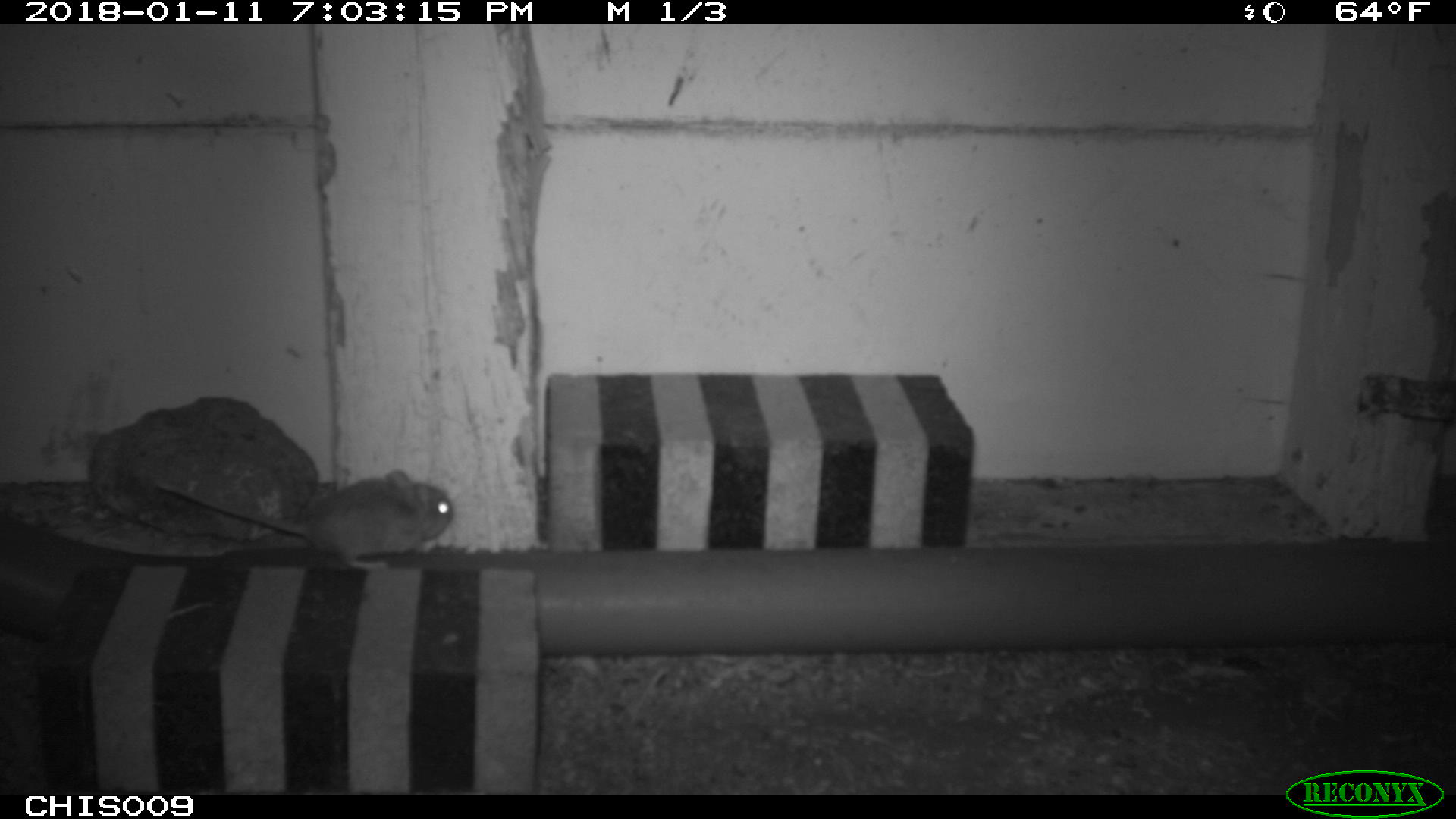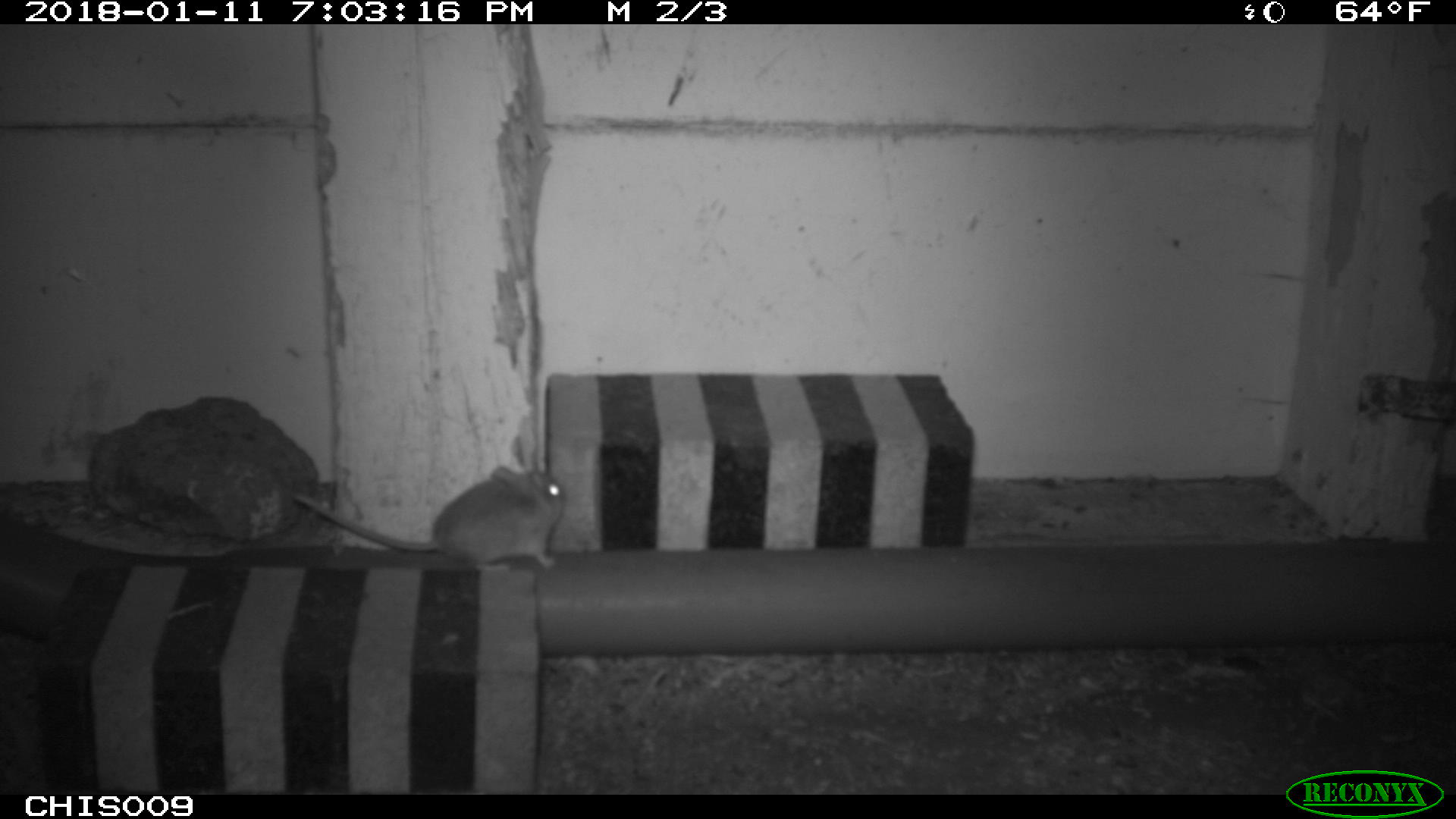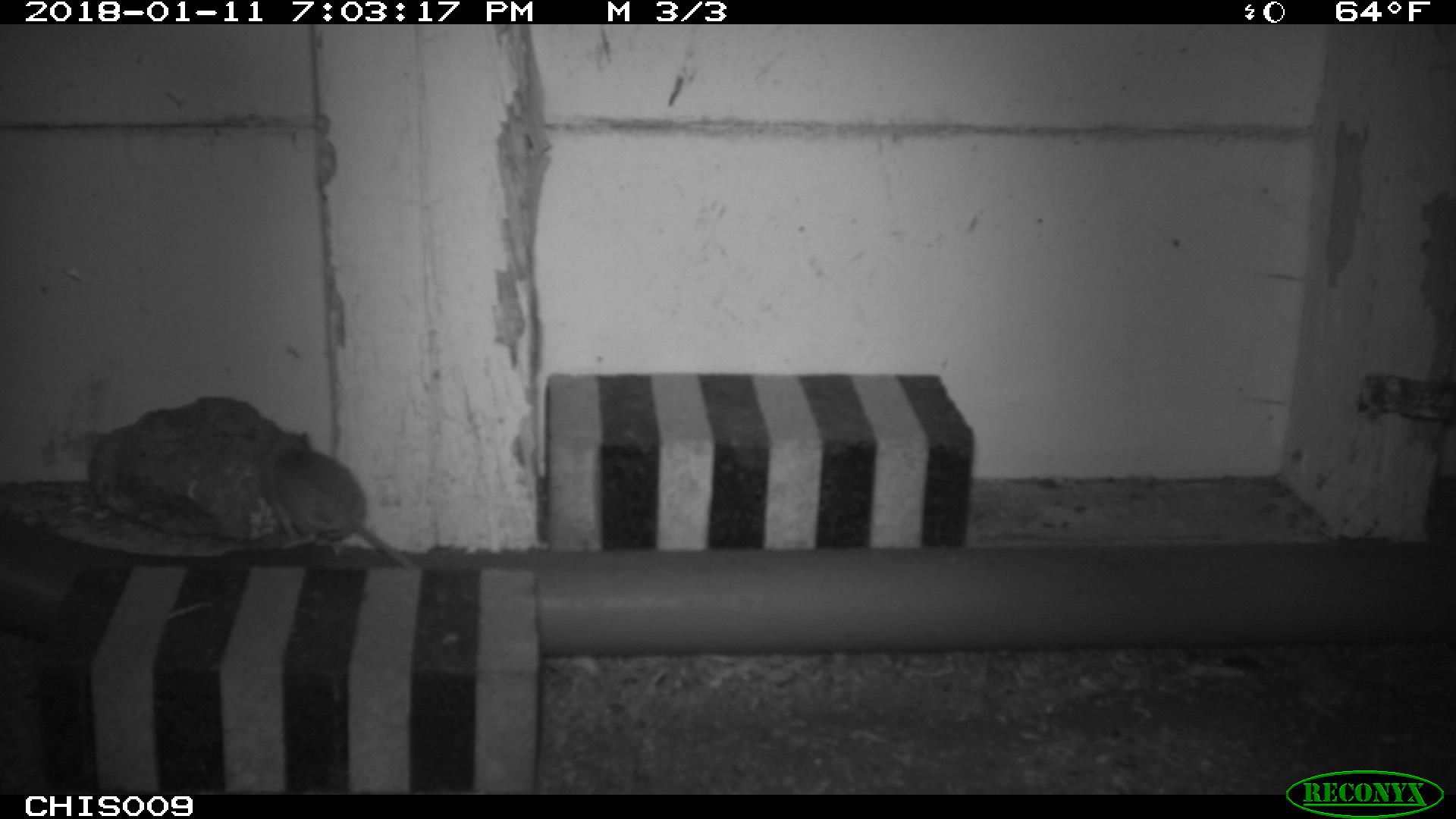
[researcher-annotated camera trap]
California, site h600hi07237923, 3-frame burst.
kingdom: Animalia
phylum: Chordata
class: Mammalia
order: Rodentia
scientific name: Rodentia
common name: rodent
Rodent (Rodentia).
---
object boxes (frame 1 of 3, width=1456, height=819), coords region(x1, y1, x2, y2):
rodent: region(157, 469, 453, 567)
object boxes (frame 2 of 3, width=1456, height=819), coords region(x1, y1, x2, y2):
rodent: region(290, 464, 565, 568)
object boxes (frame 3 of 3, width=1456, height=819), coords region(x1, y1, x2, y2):
rodent: region(260, 428, 422, 577)